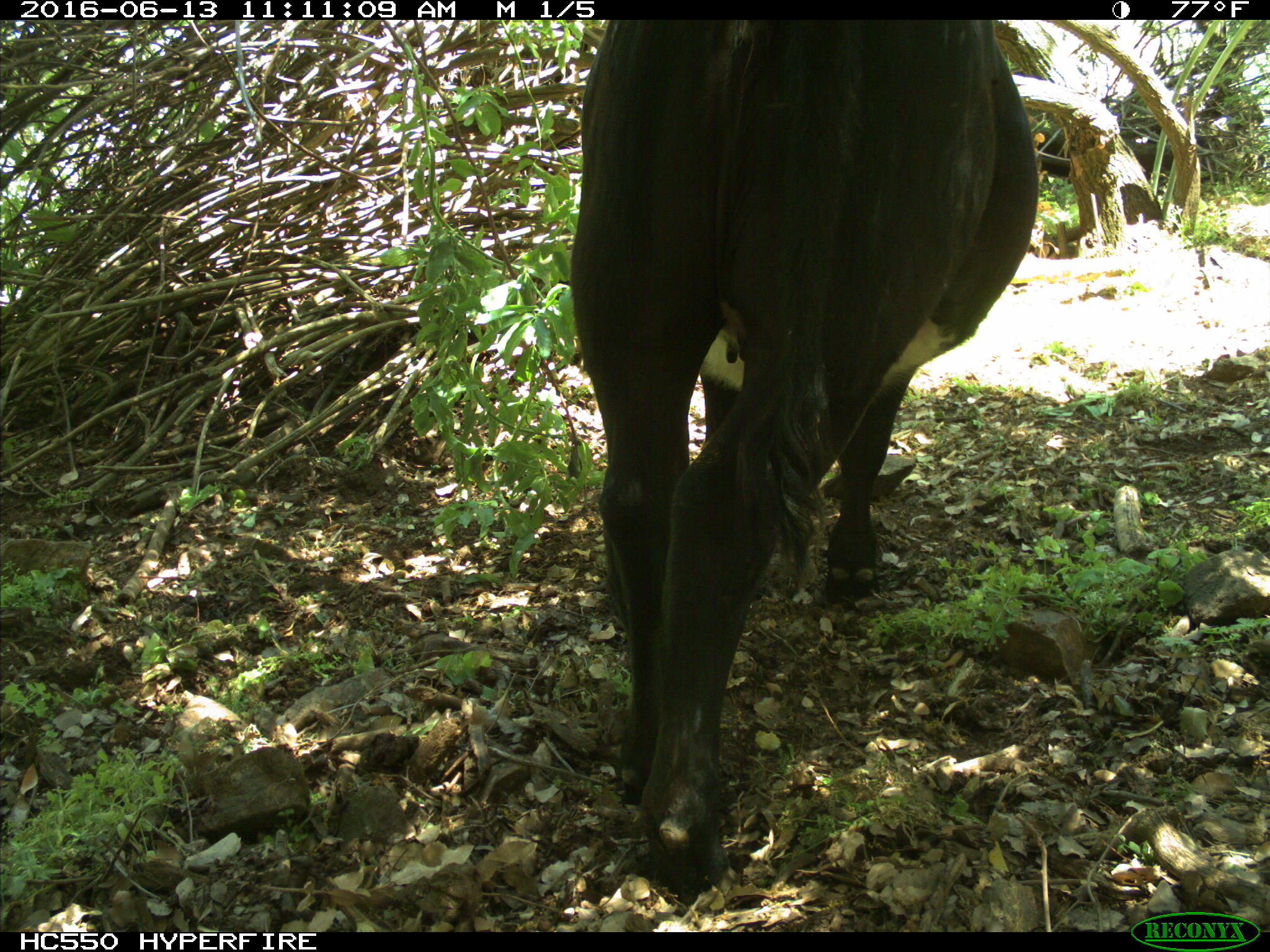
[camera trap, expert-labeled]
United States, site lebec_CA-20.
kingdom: Animalia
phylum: Chordata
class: Mammalia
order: Artiodactyla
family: Bovidae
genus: Bos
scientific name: Bos taurus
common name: domestic cow